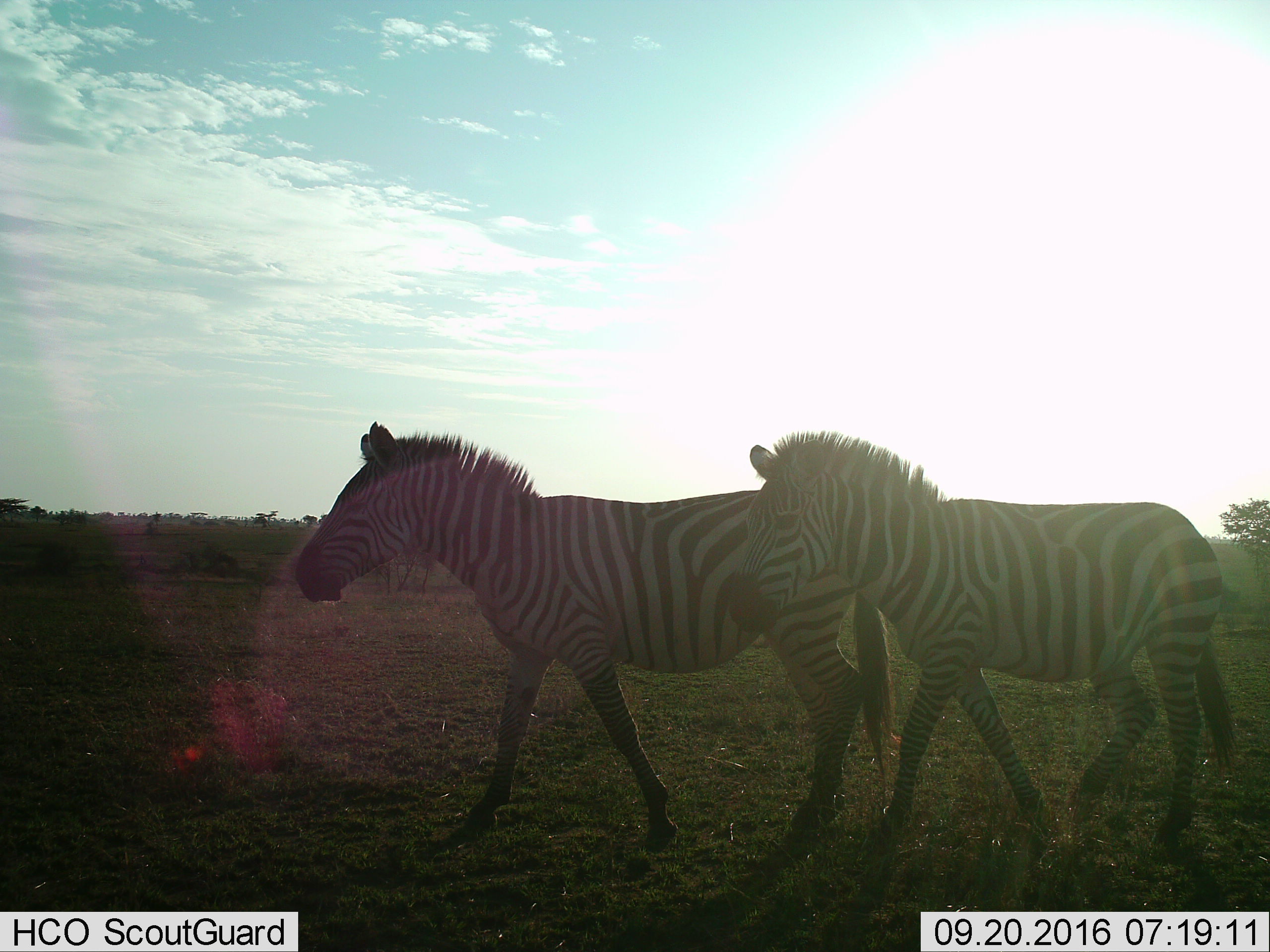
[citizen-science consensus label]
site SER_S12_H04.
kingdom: Animalia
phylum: Chordata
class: Mammalia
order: Perissodactyla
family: Equidae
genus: Equus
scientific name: Equus quagga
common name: plains zebra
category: zebraplains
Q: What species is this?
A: Zebraplains (plains zebra) (Equus quagga).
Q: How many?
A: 2.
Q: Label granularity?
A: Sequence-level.